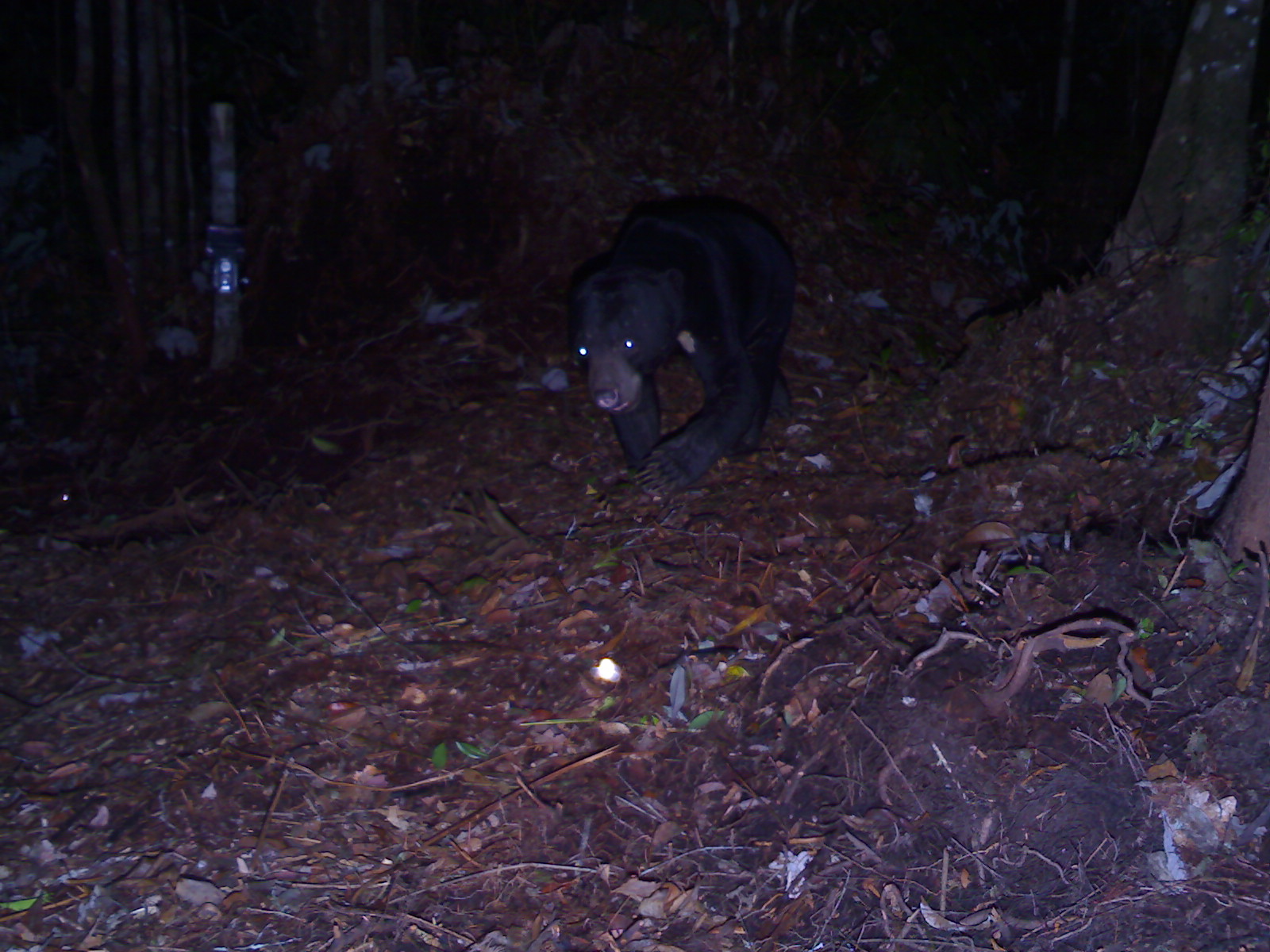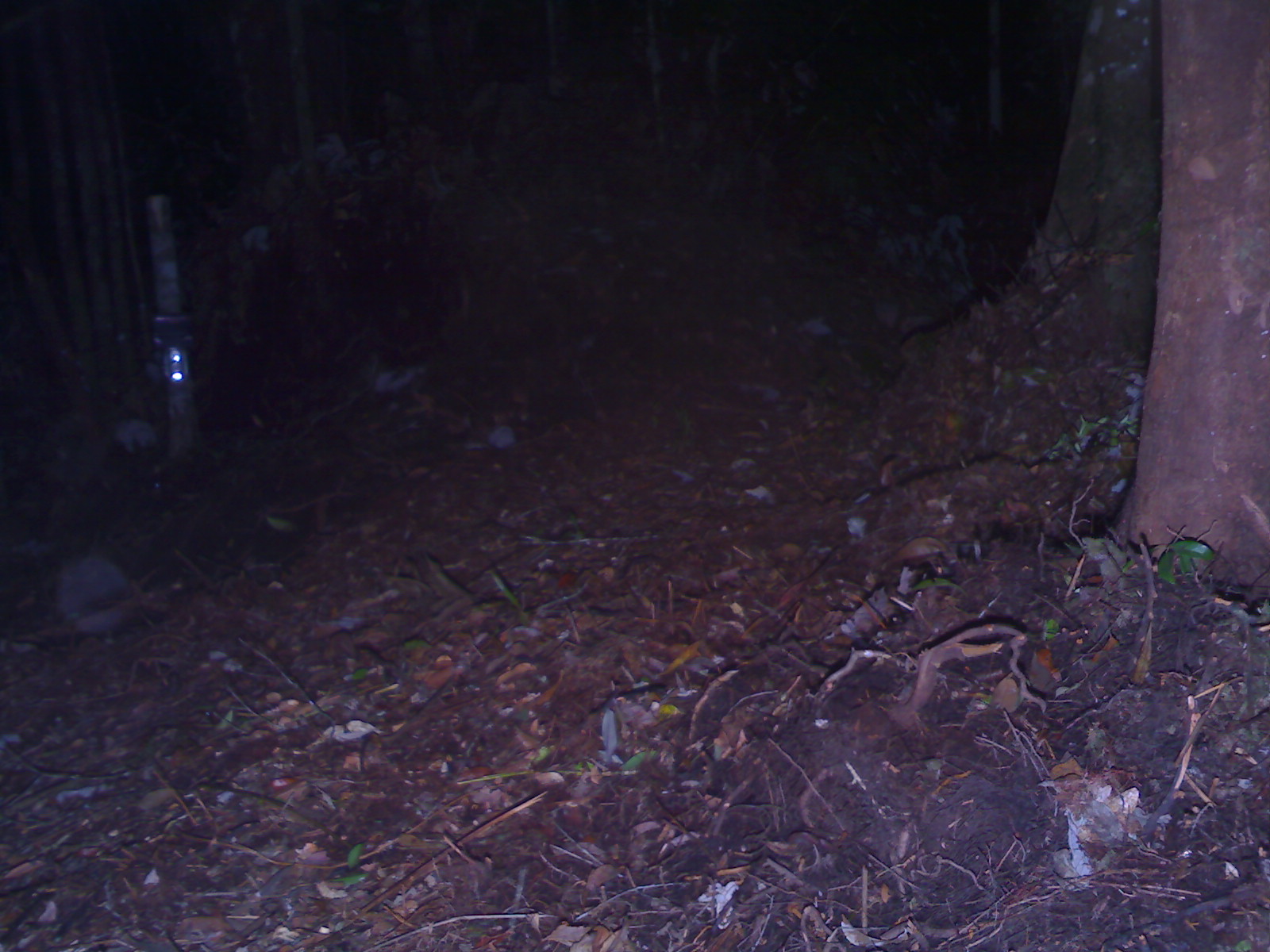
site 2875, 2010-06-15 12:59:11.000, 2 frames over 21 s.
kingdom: Animalia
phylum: Chordata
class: Mammalia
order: Carnivora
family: Ursidae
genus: Helarctos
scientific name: Helarctos malayanus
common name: sun bear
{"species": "Helarctos malayanus (sun bear)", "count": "1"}